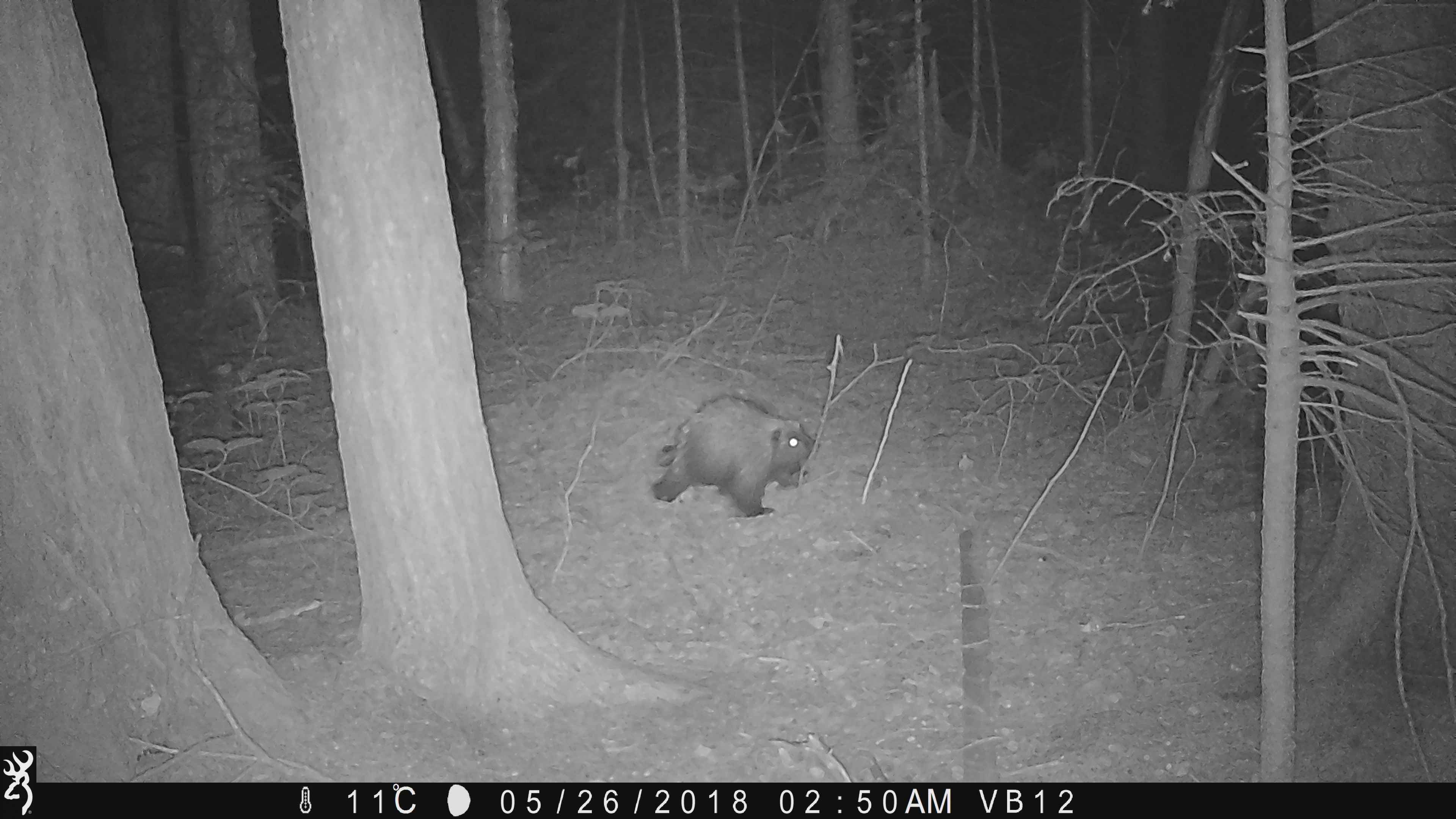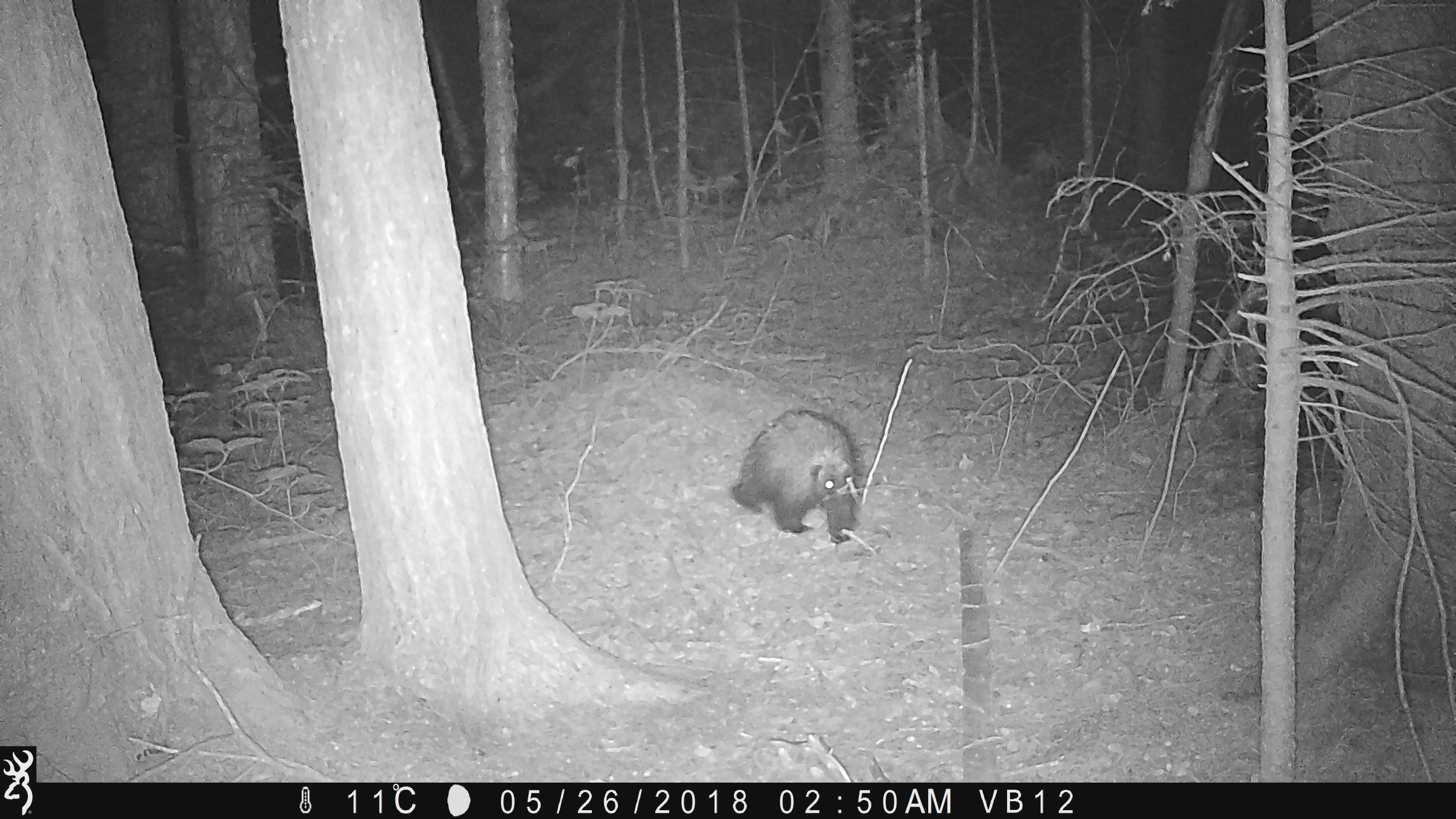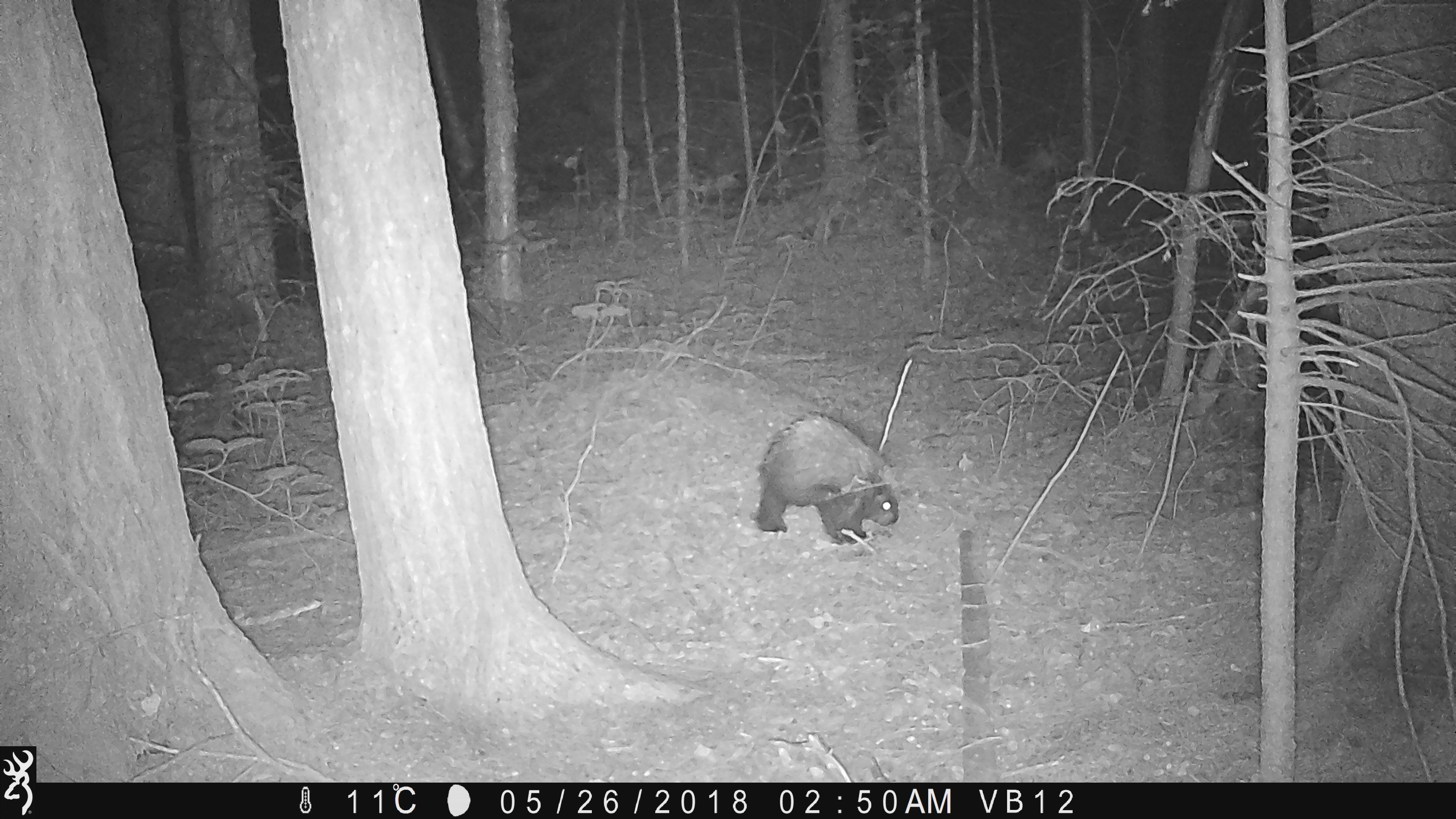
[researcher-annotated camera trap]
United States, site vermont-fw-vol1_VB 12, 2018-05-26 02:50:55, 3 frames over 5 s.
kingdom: Animalia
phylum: Chordata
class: Mammalia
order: Rodentia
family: Erethizontidae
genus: Erethizon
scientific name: Erethizon dorsatum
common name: porcupine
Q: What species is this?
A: Porcupine (Erethizon dorsatum).